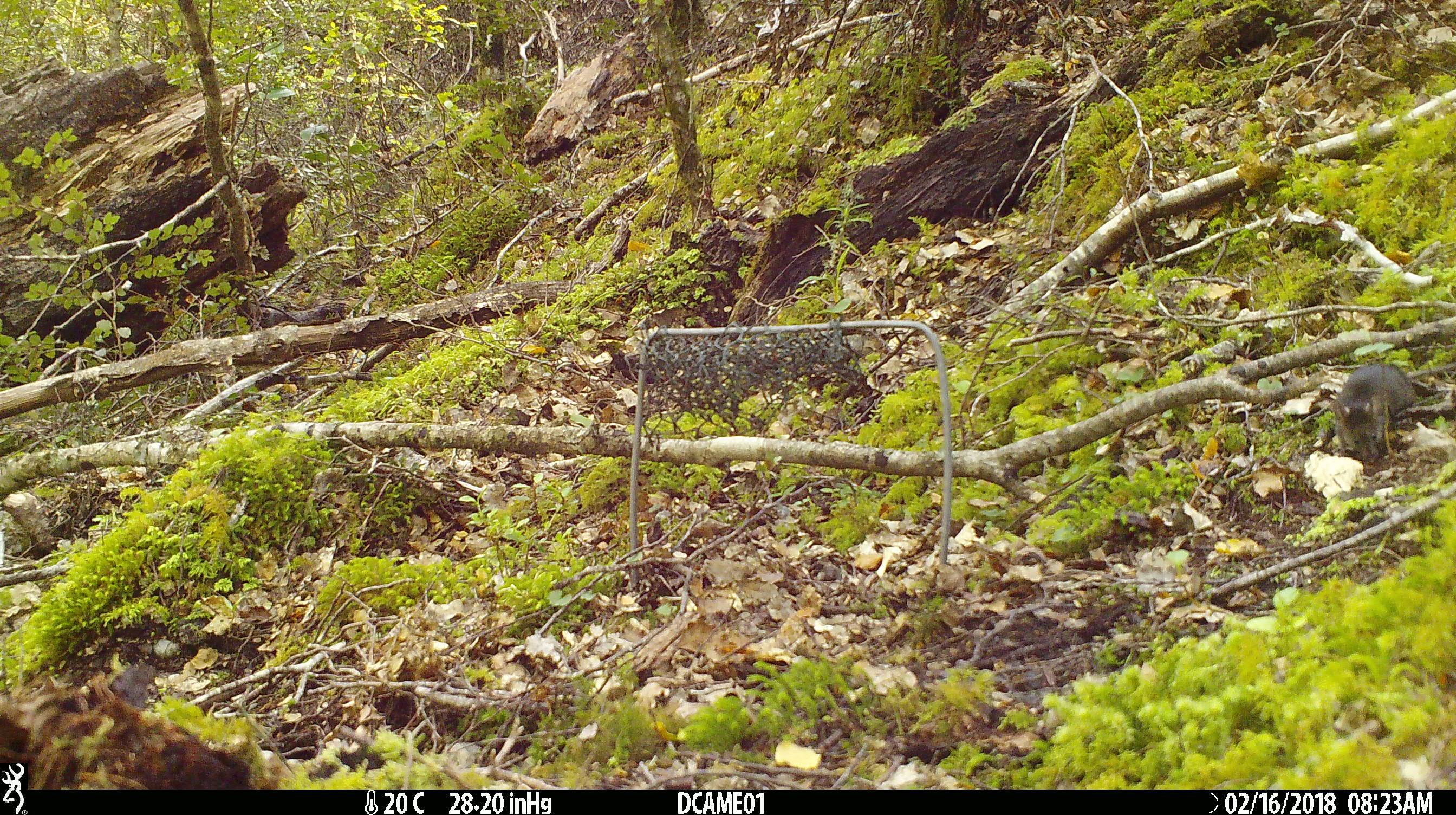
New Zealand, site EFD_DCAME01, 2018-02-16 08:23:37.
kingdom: Animalia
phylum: Chordata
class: Mammalia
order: Rodentia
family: Muridae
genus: Mus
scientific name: Mus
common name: mouse